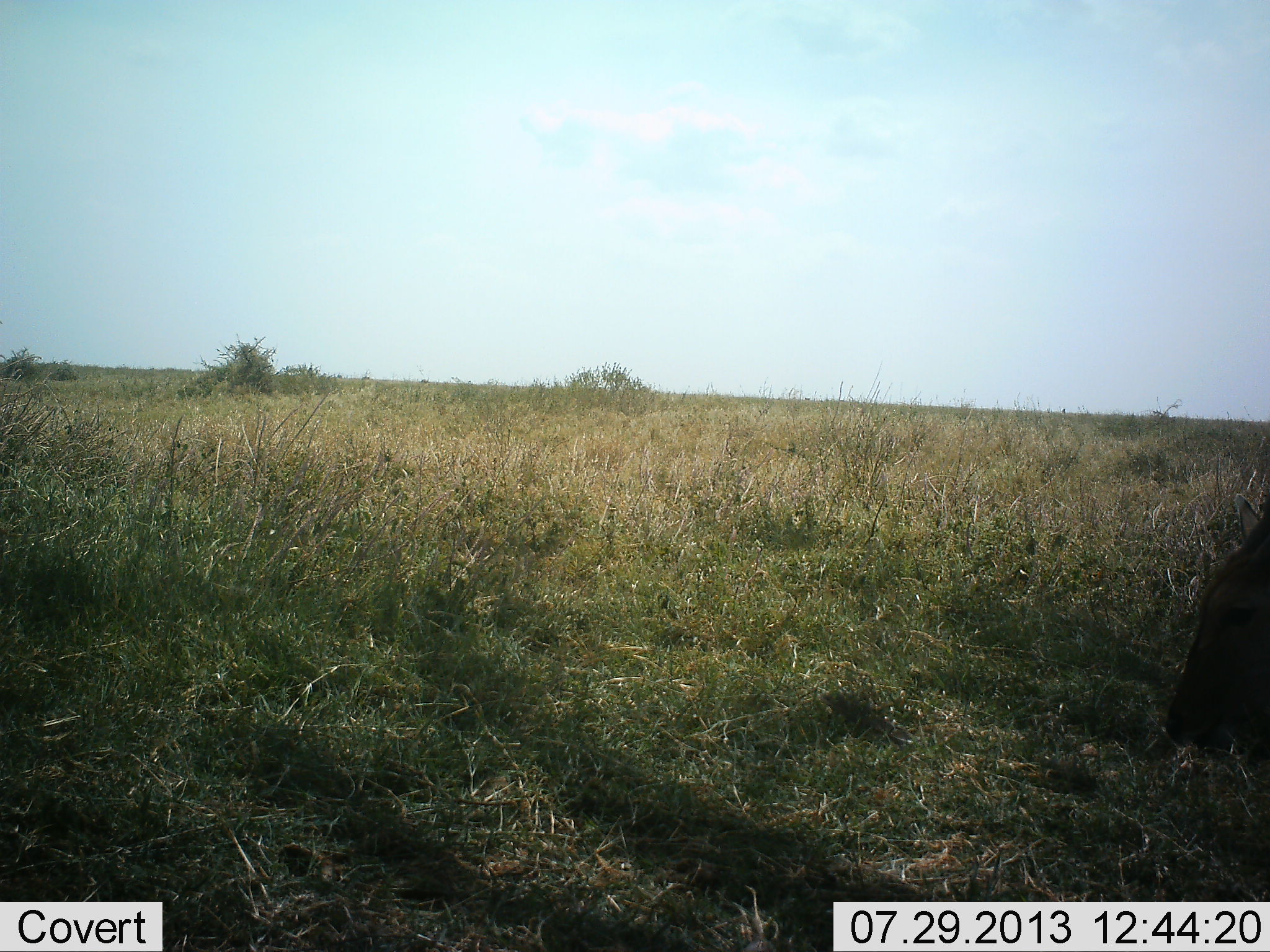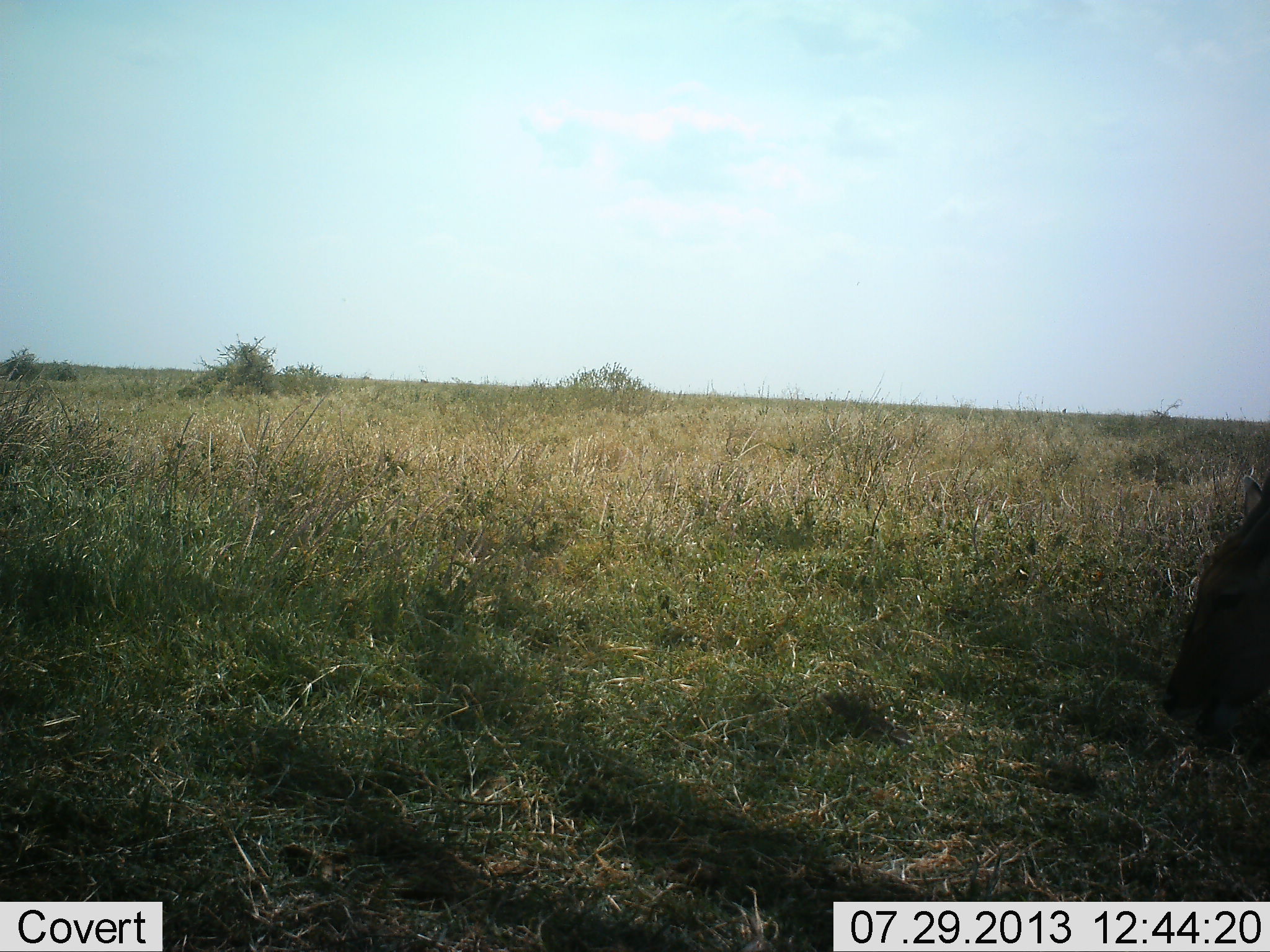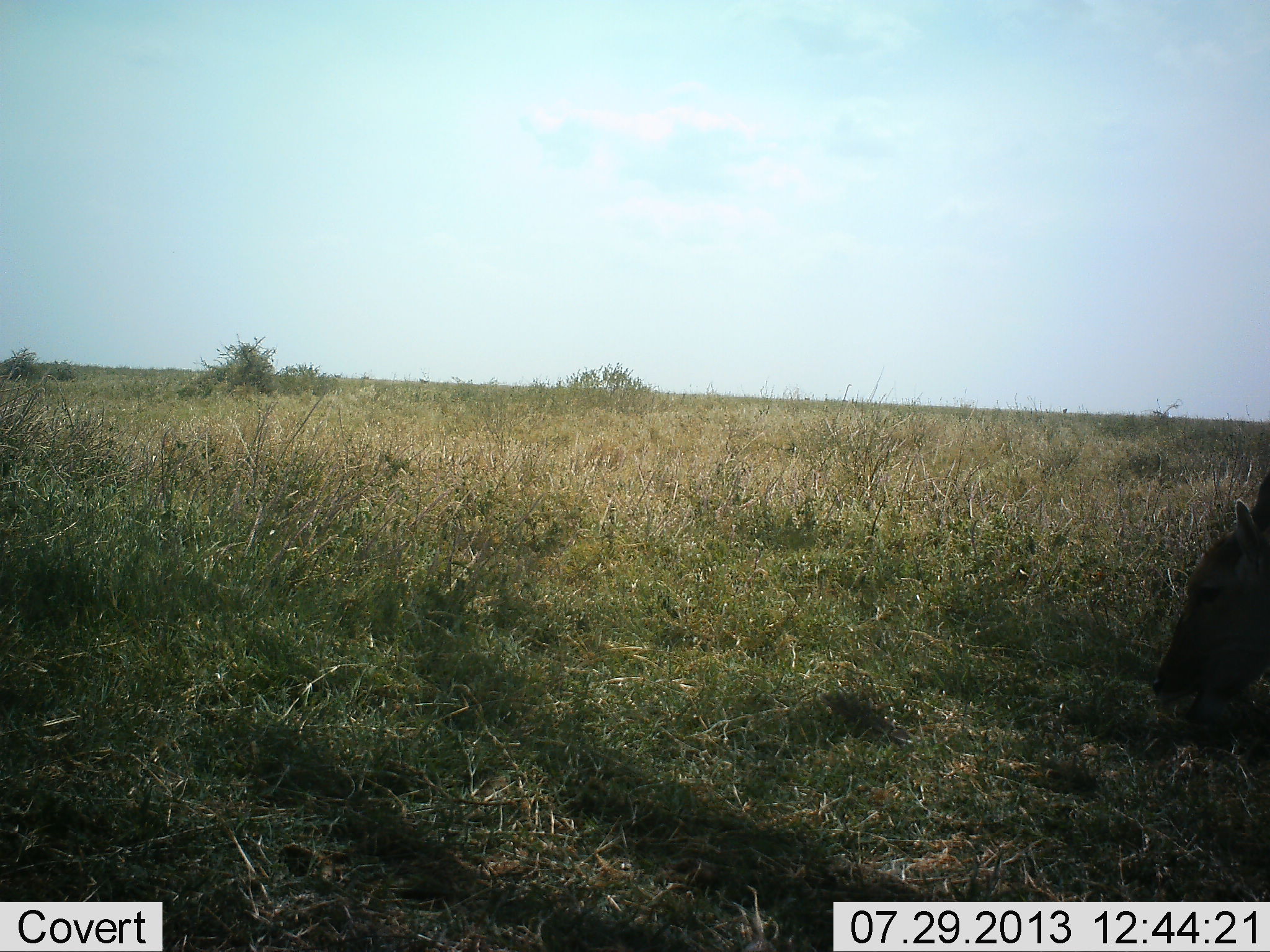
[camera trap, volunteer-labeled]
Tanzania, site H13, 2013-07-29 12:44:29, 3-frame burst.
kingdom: Animalia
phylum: Chordata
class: Mammalia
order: Artiodactyla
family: Bovidae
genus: Aepyceros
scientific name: Aepyceros melampus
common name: impala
Impala (Aepyceros melampus), count 1. Behavior (volunteer vote fractions): standing 40%, resting 0%, moving 0%, interacting 0%. Young present (vote fraction): 0%. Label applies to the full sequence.